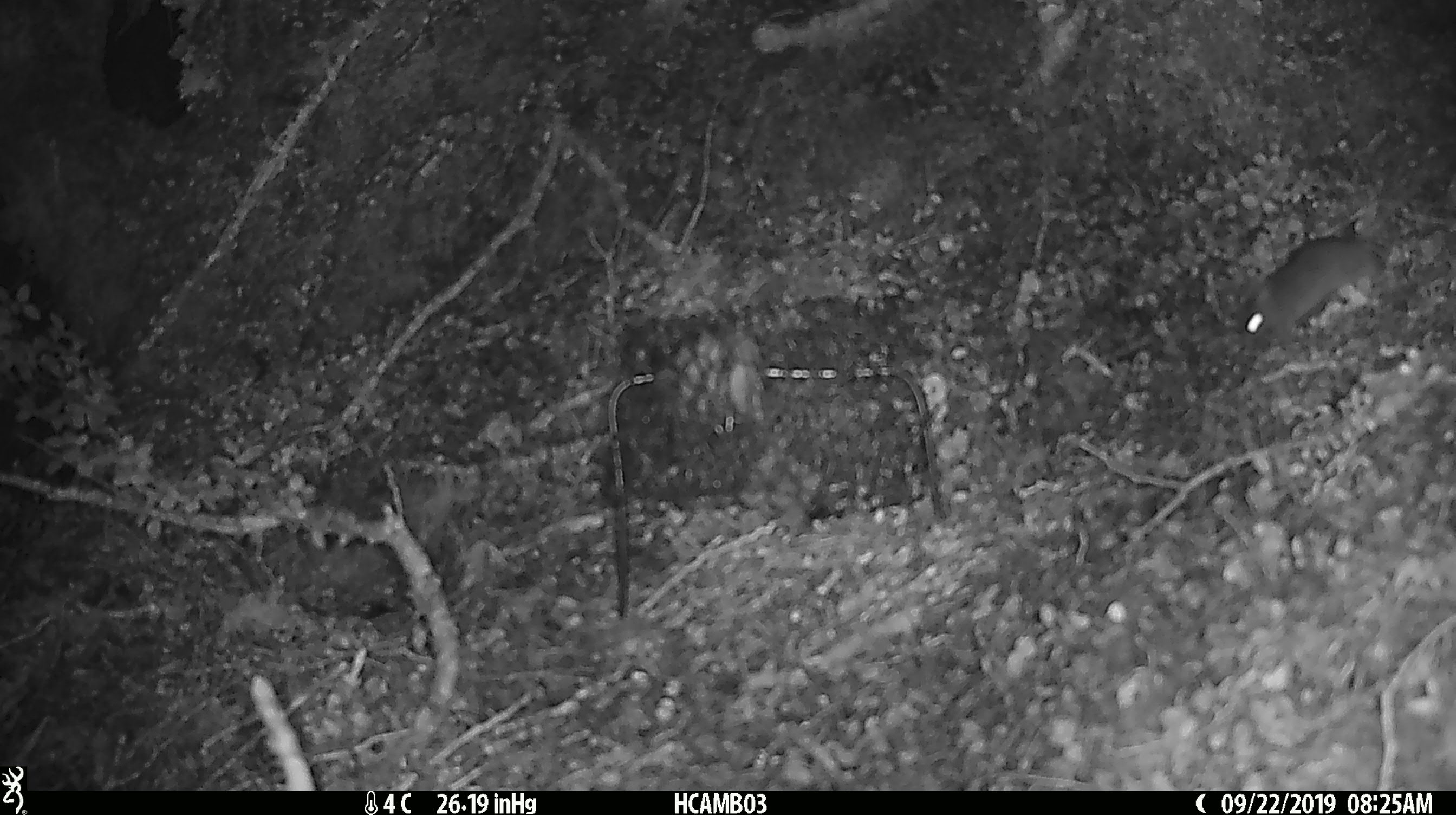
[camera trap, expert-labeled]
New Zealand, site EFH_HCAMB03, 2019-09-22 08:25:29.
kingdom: Animalia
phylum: Chordata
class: Mammalia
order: Rodentia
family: Muridae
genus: Mus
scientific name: Mus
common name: mouse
Mouse (Mus).